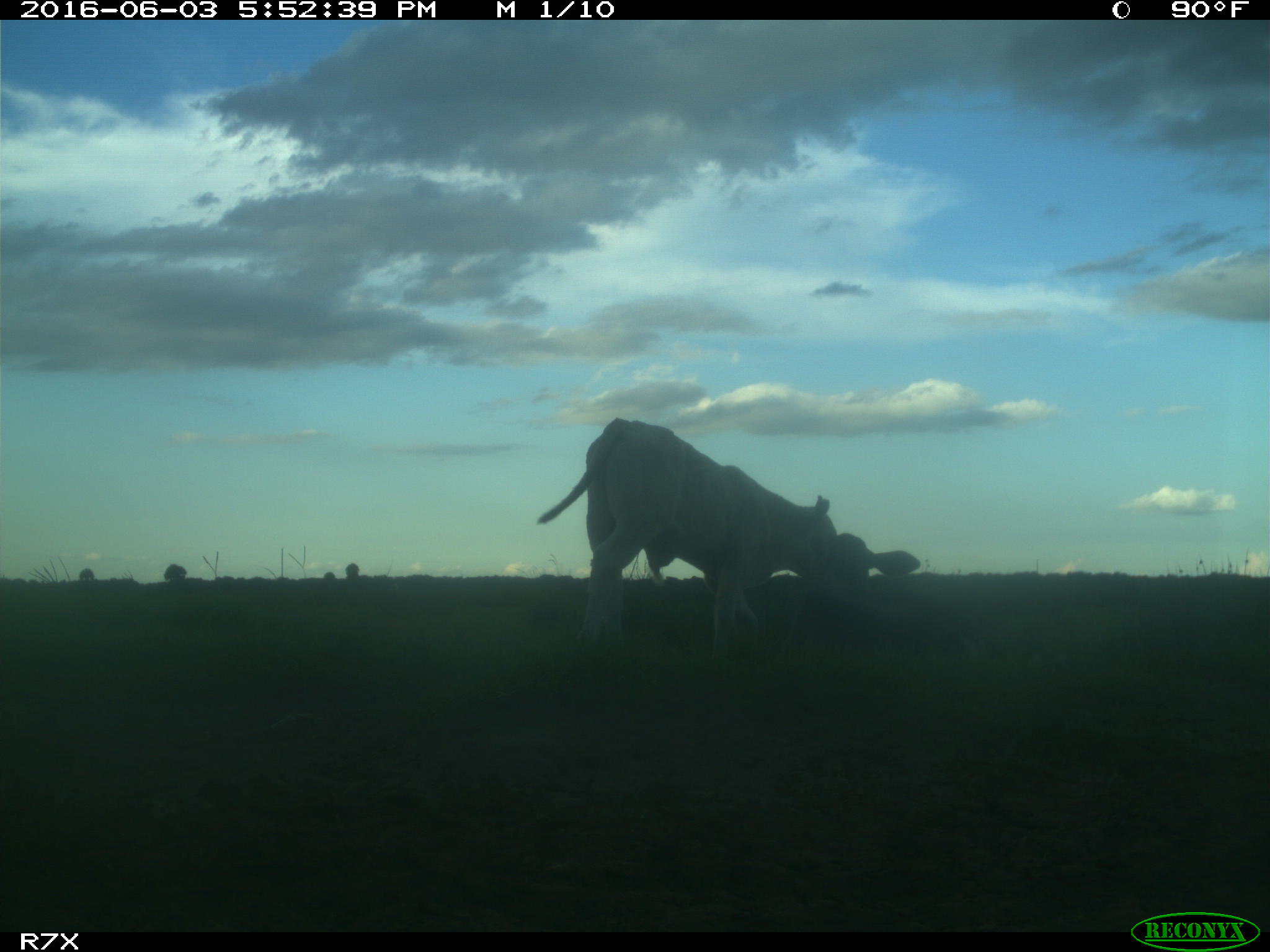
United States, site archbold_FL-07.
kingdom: Animalia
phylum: Chordata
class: Mammalia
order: Artiodactyla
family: Bovidae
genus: Bos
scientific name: Bos taurus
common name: domestic cow